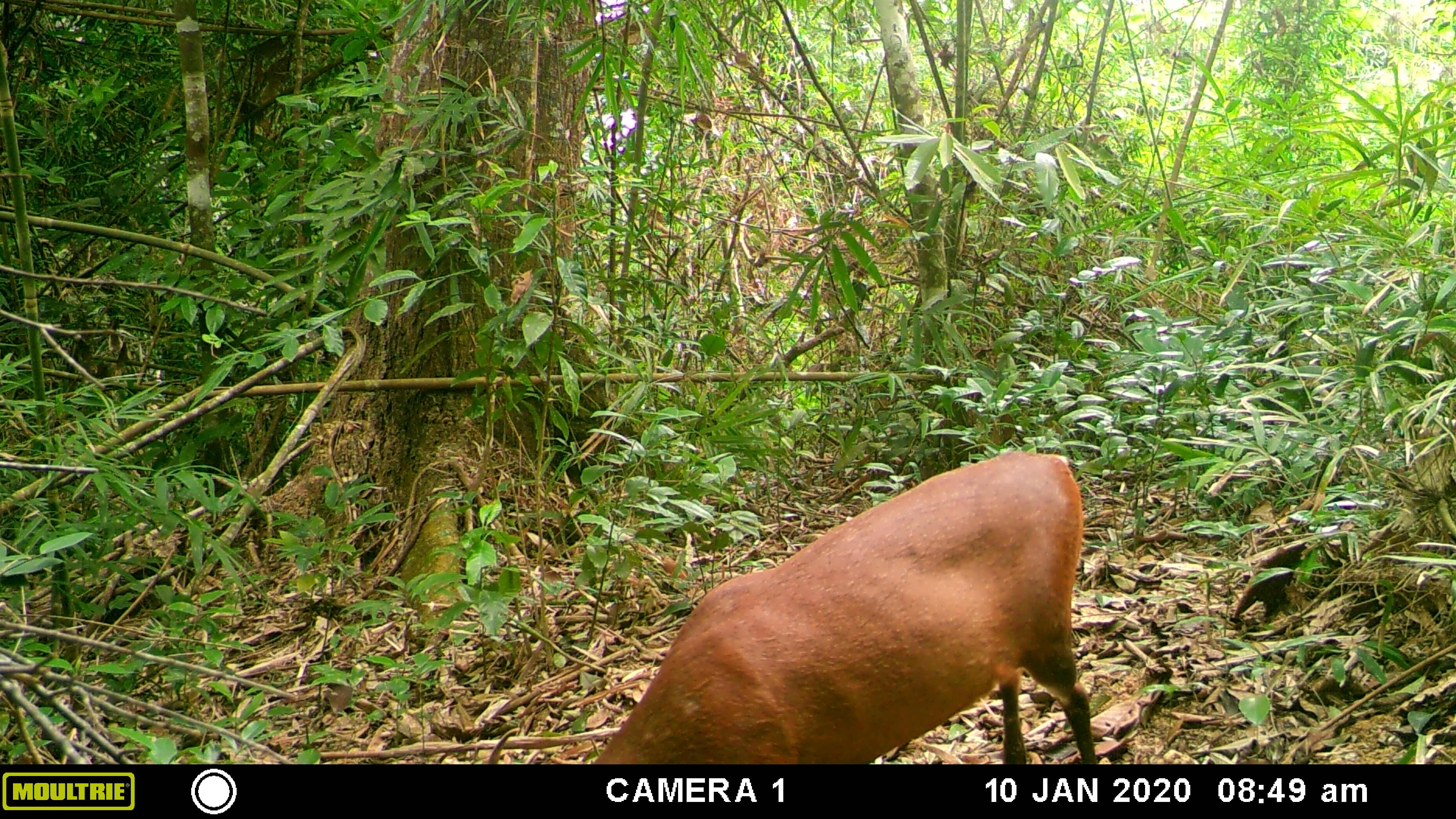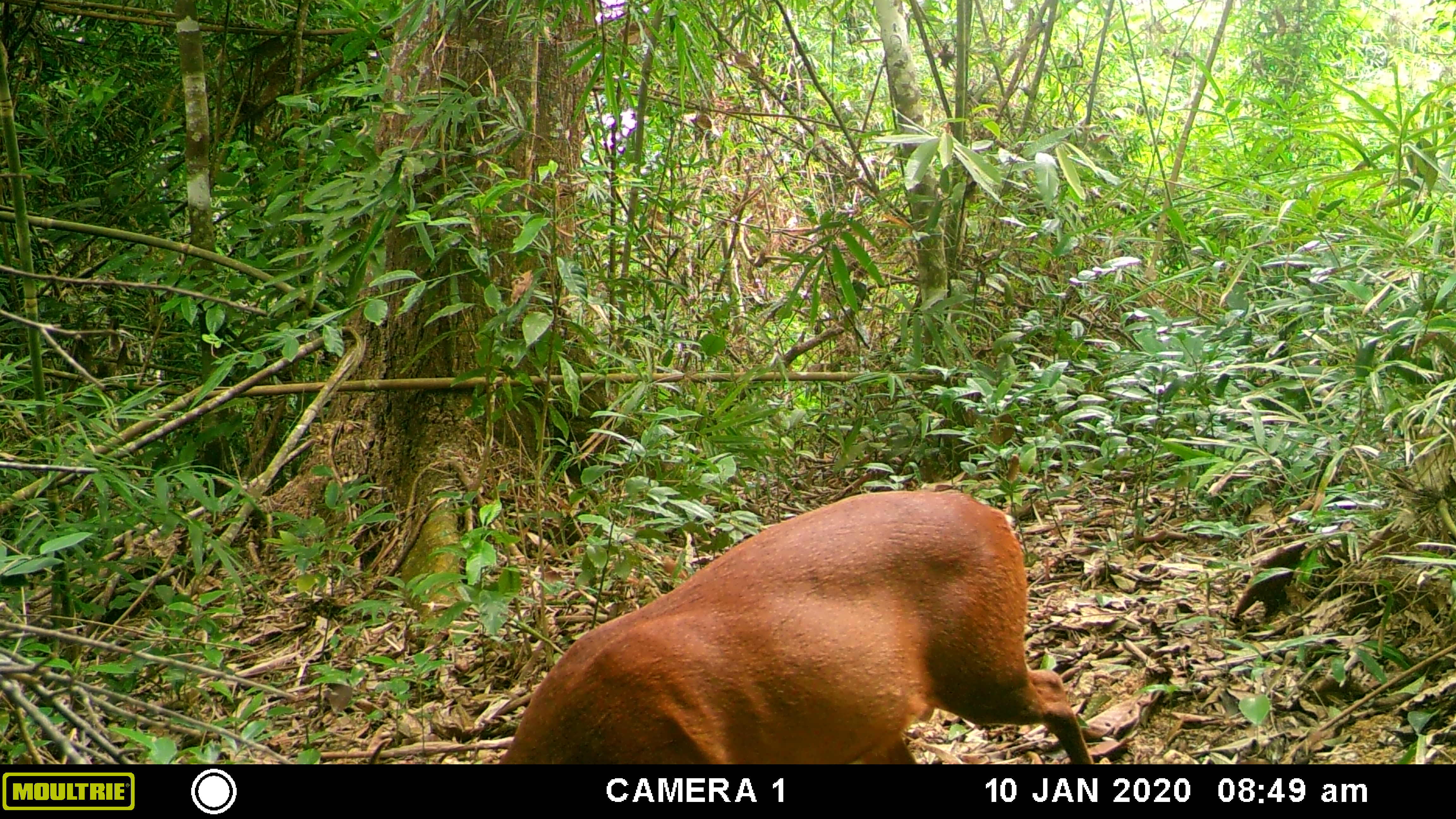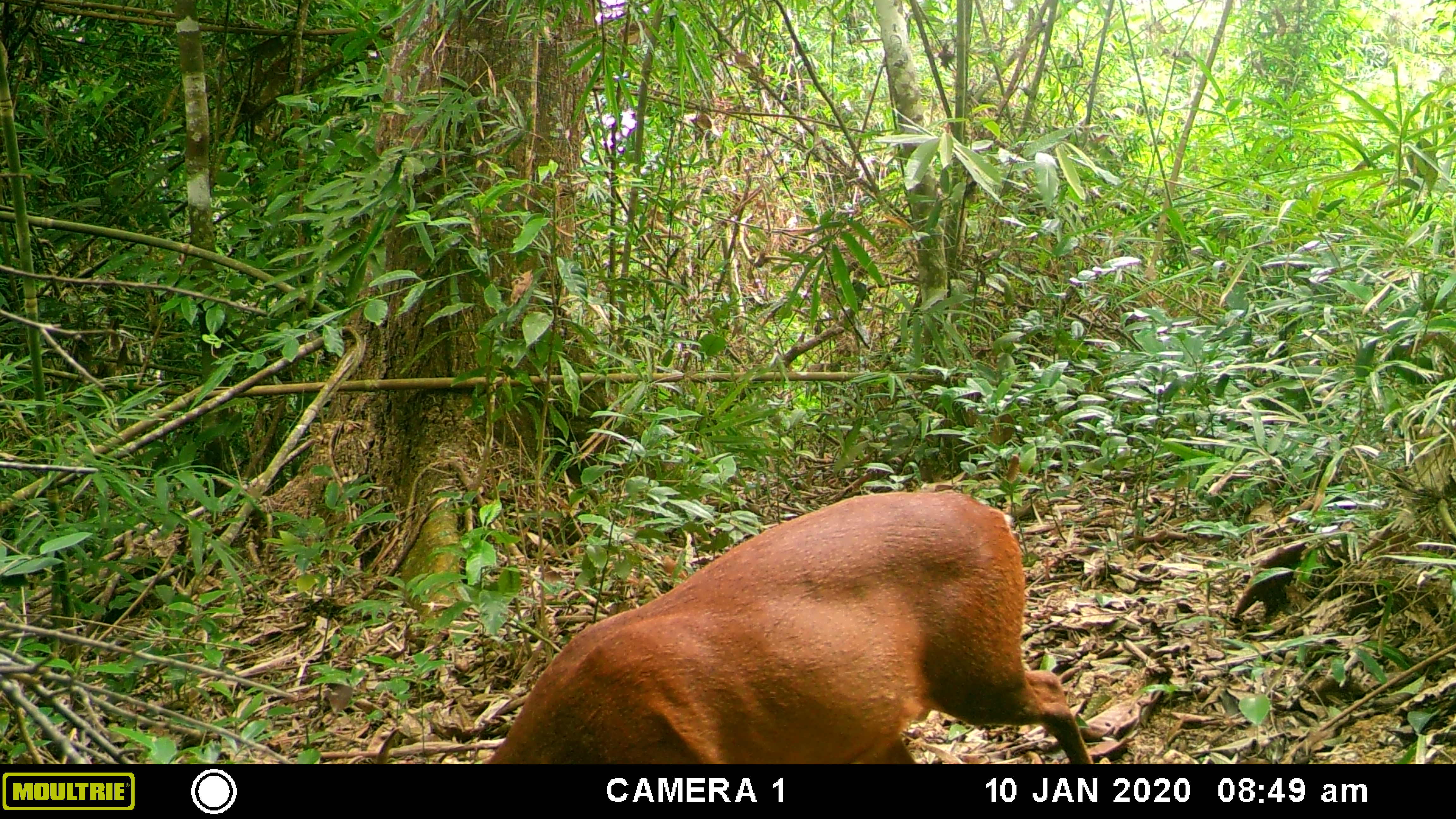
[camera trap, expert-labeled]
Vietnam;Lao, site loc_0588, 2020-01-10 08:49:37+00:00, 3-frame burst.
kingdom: Animalia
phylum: Chordata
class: Mammalia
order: Artiodactyla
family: Cervidae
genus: Muntiacus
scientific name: Muntiacus muntjak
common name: red muntjac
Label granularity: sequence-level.